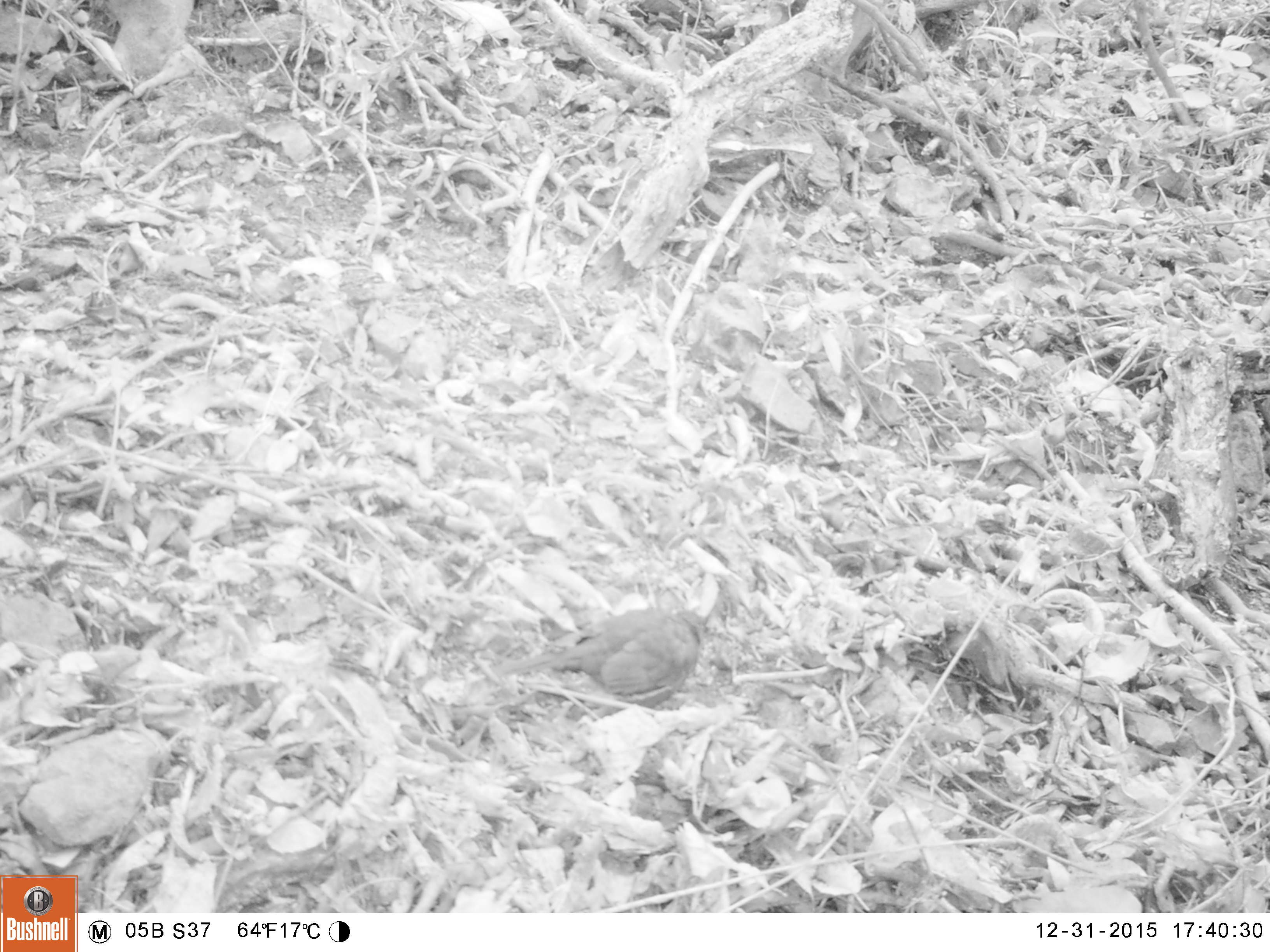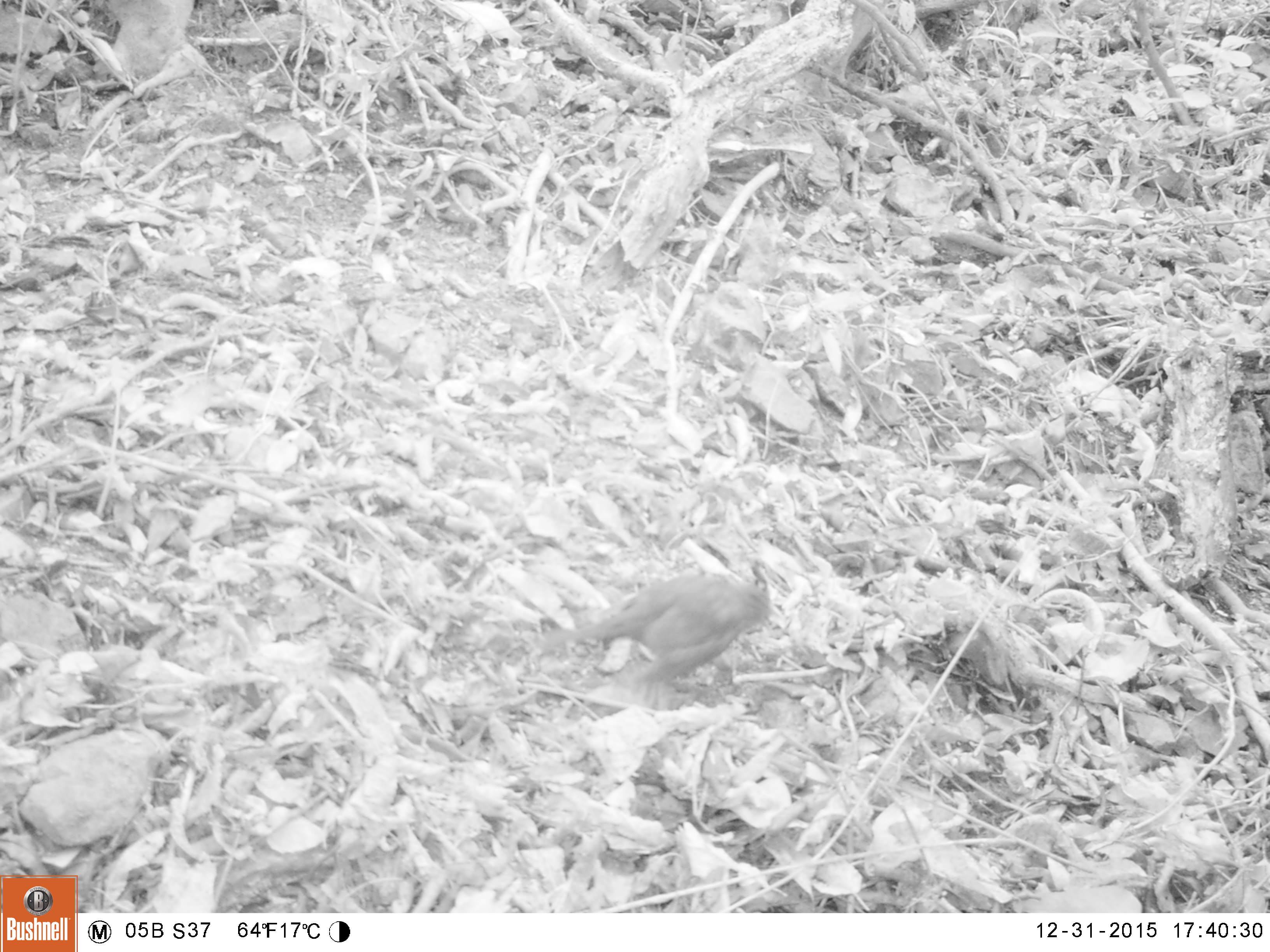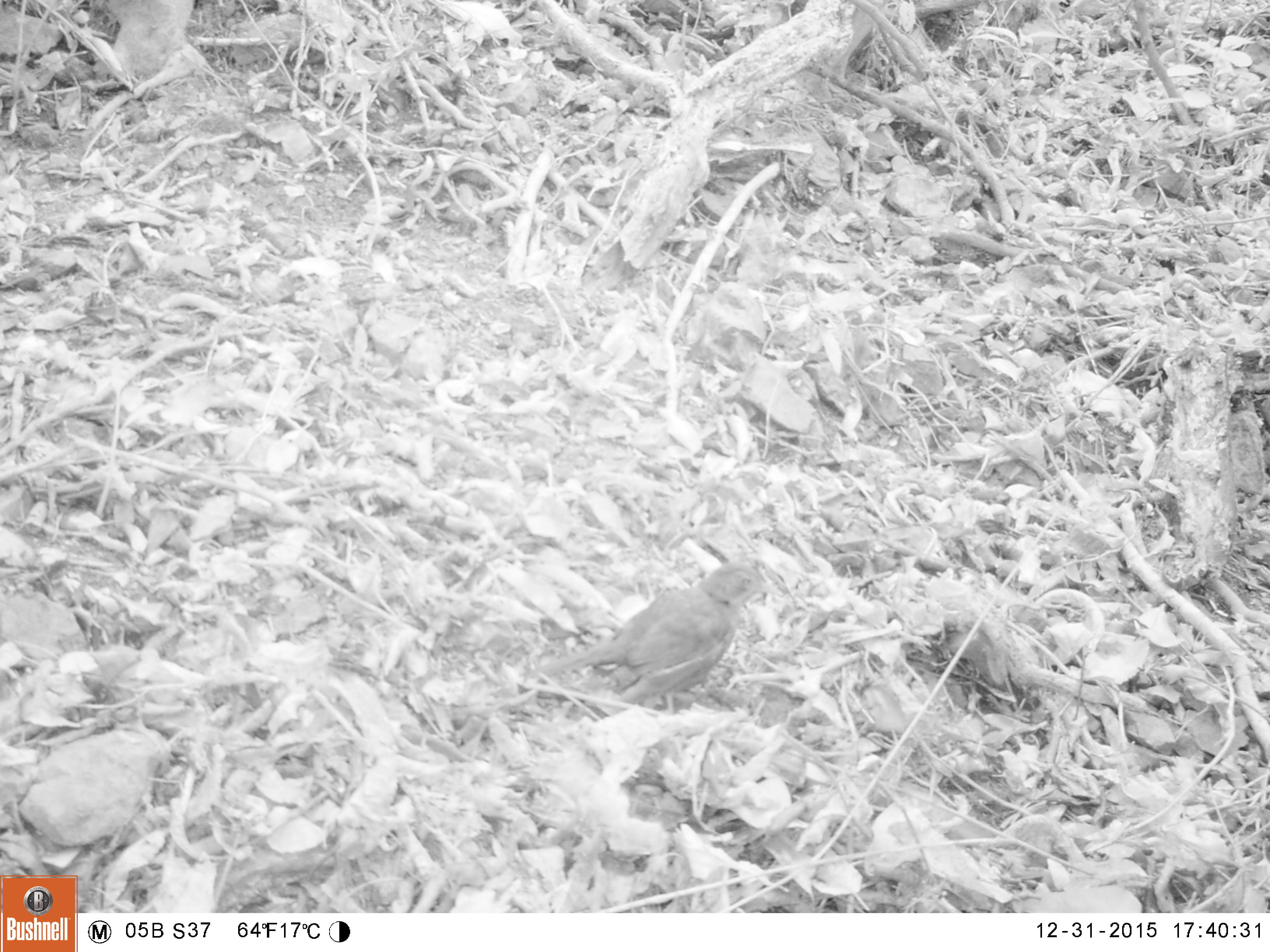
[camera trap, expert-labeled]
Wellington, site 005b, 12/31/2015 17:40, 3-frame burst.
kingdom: Animalia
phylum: Chordata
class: Aves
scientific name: Aves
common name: bird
Bird (Aves).